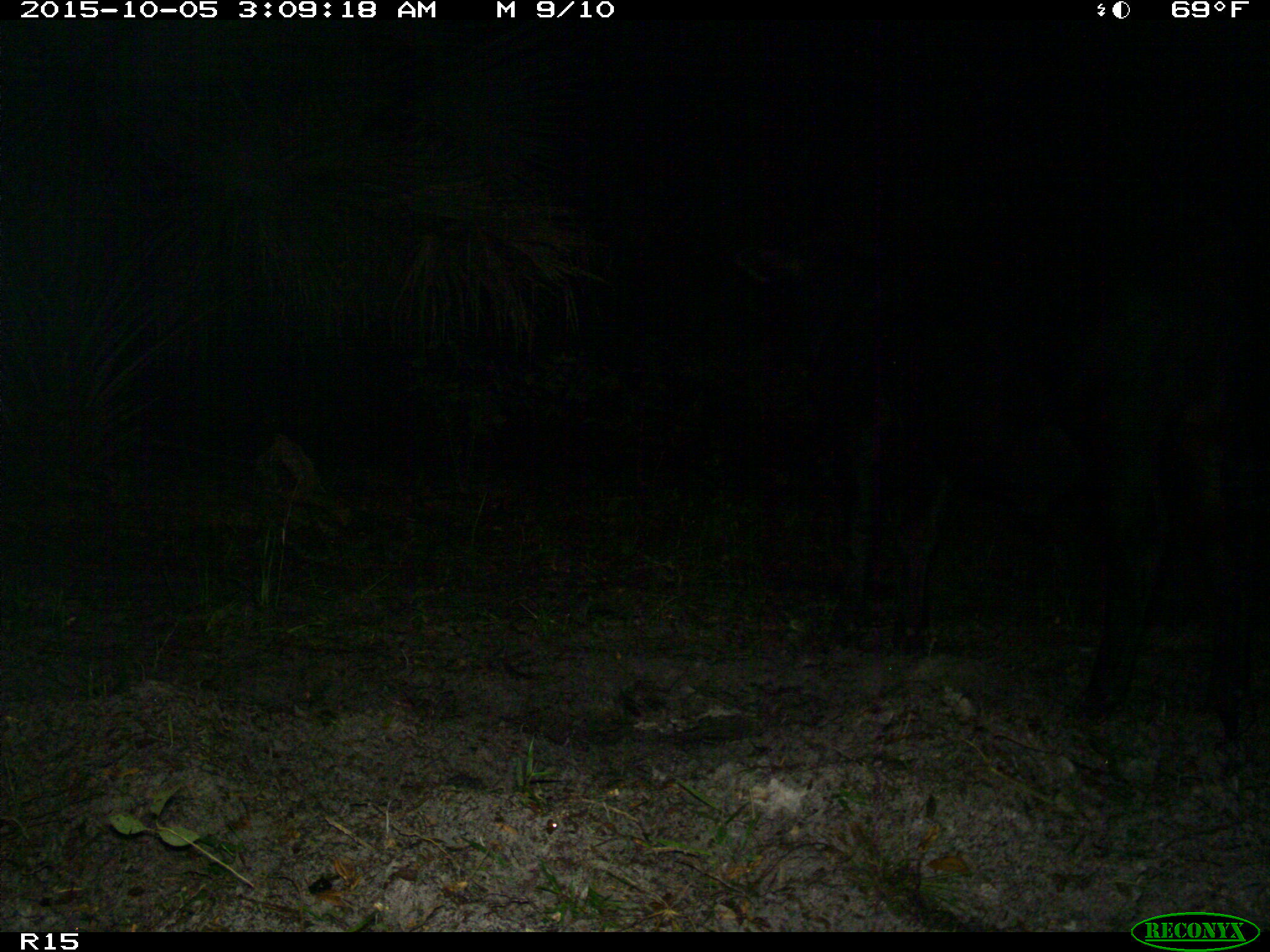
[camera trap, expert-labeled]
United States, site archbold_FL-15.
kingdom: Animalia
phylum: Chordata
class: Mammalia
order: Artiodactyla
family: Bovidae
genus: Bos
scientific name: Bos taurus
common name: domestic cow